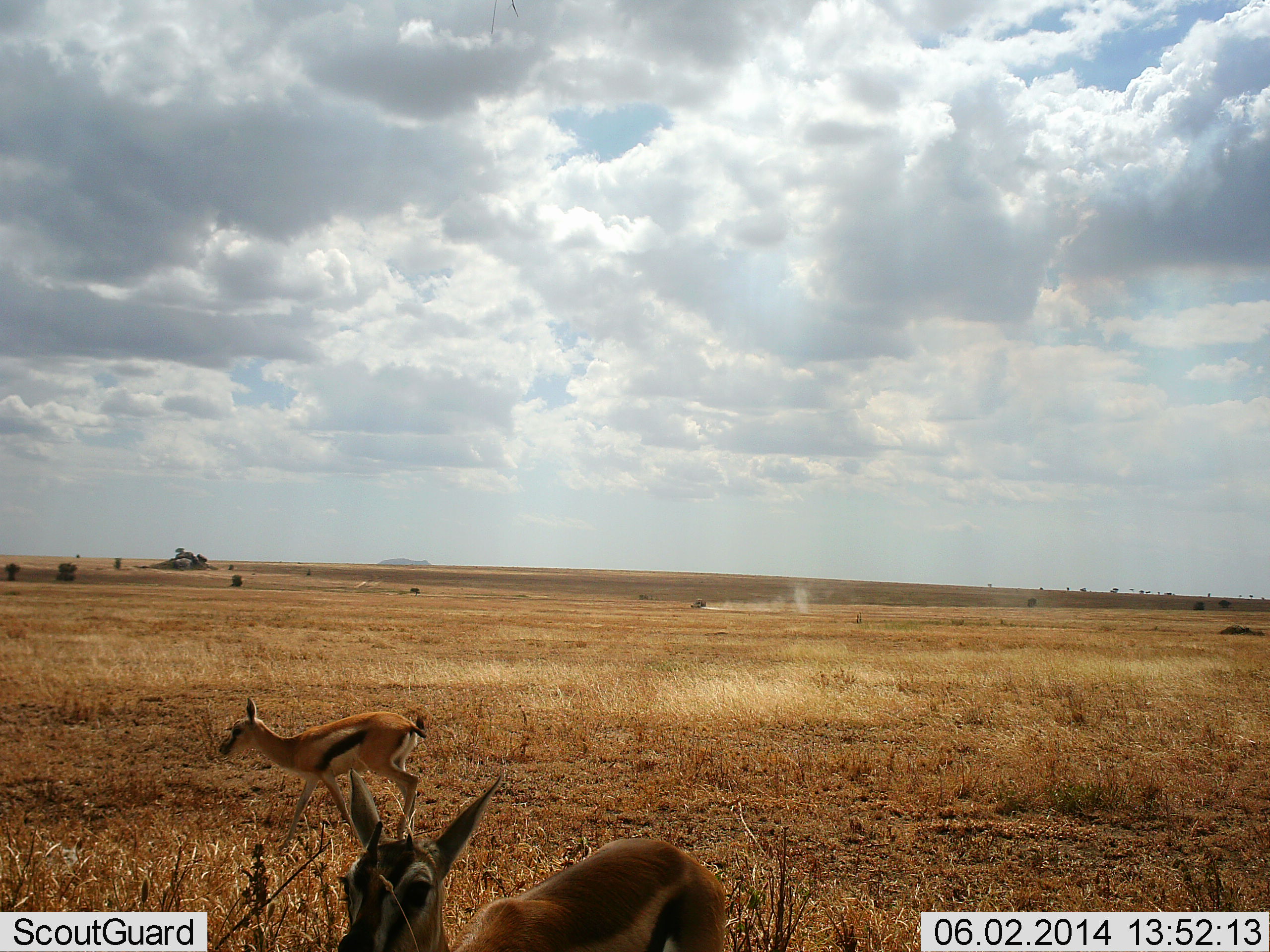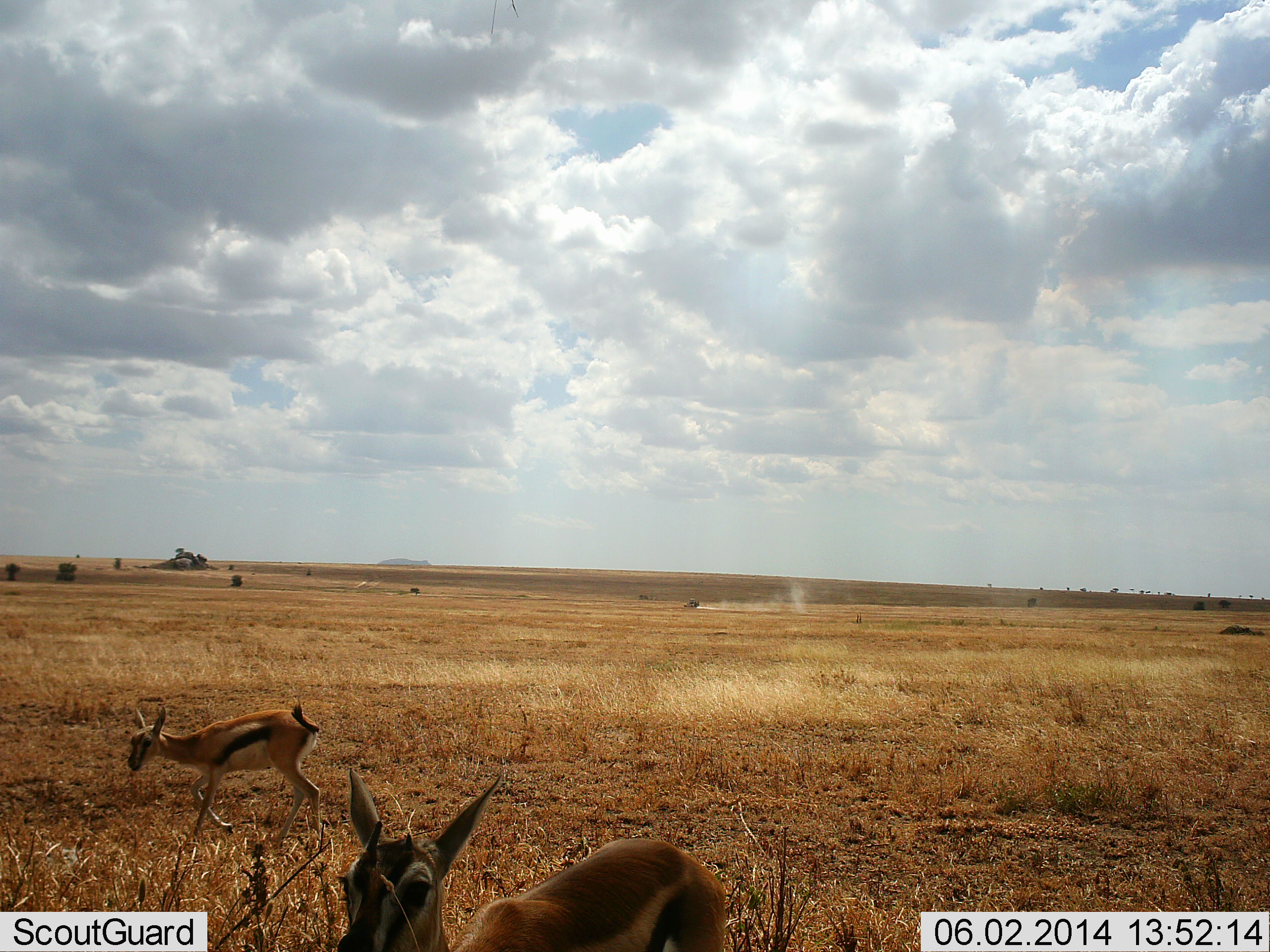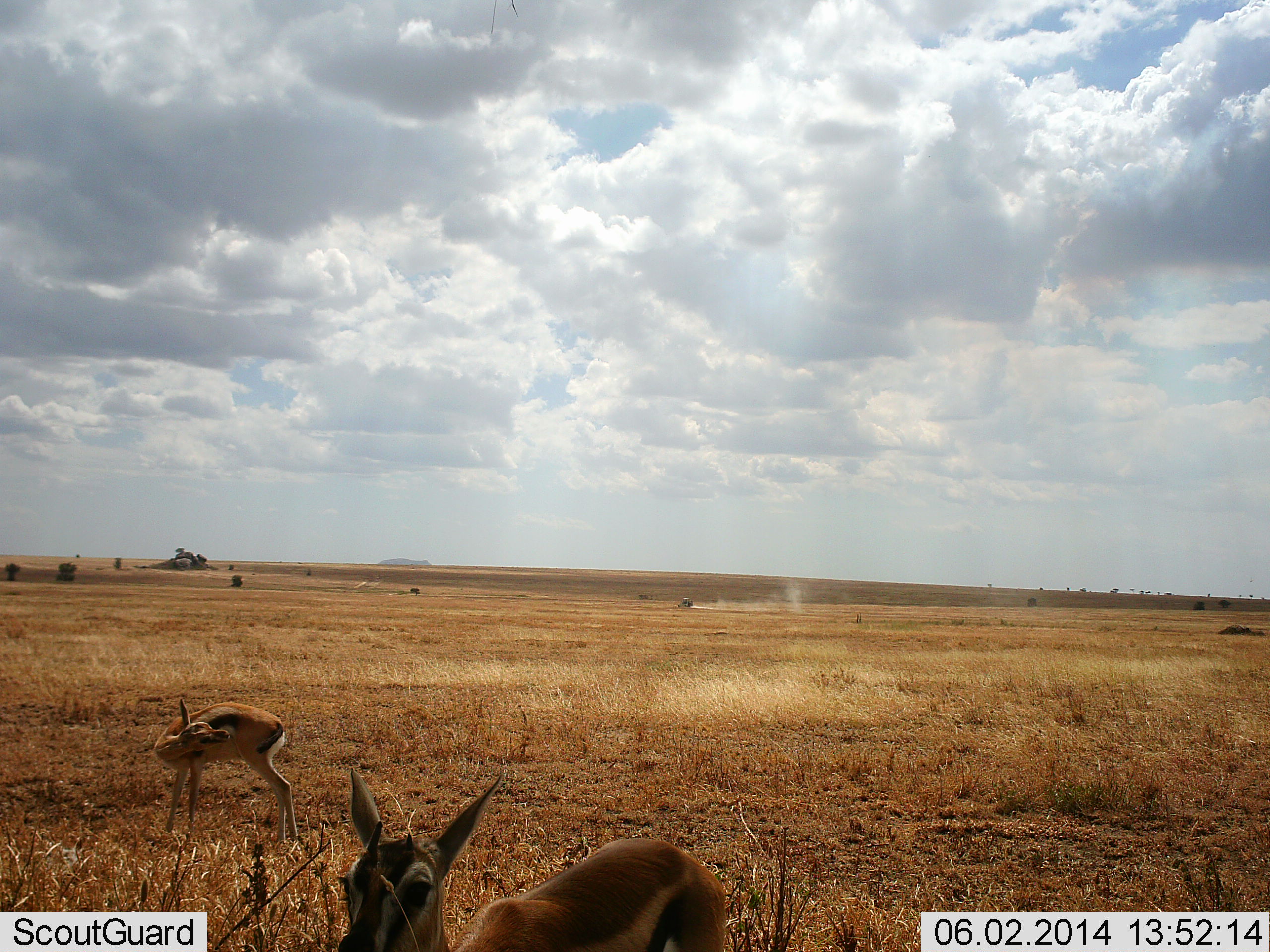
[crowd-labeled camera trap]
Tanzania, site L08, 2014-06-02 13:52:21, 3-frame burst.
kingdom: Animalia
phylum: Chordata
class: Mammalia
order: Artiodactyla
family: Bovidae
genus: Eudorcas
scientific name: Eudorcas thomsonii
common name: thomson's gazelle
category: gazellethomsons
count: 2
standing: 68%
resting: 5%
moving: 58%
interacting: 0%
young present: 11%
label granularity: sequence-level